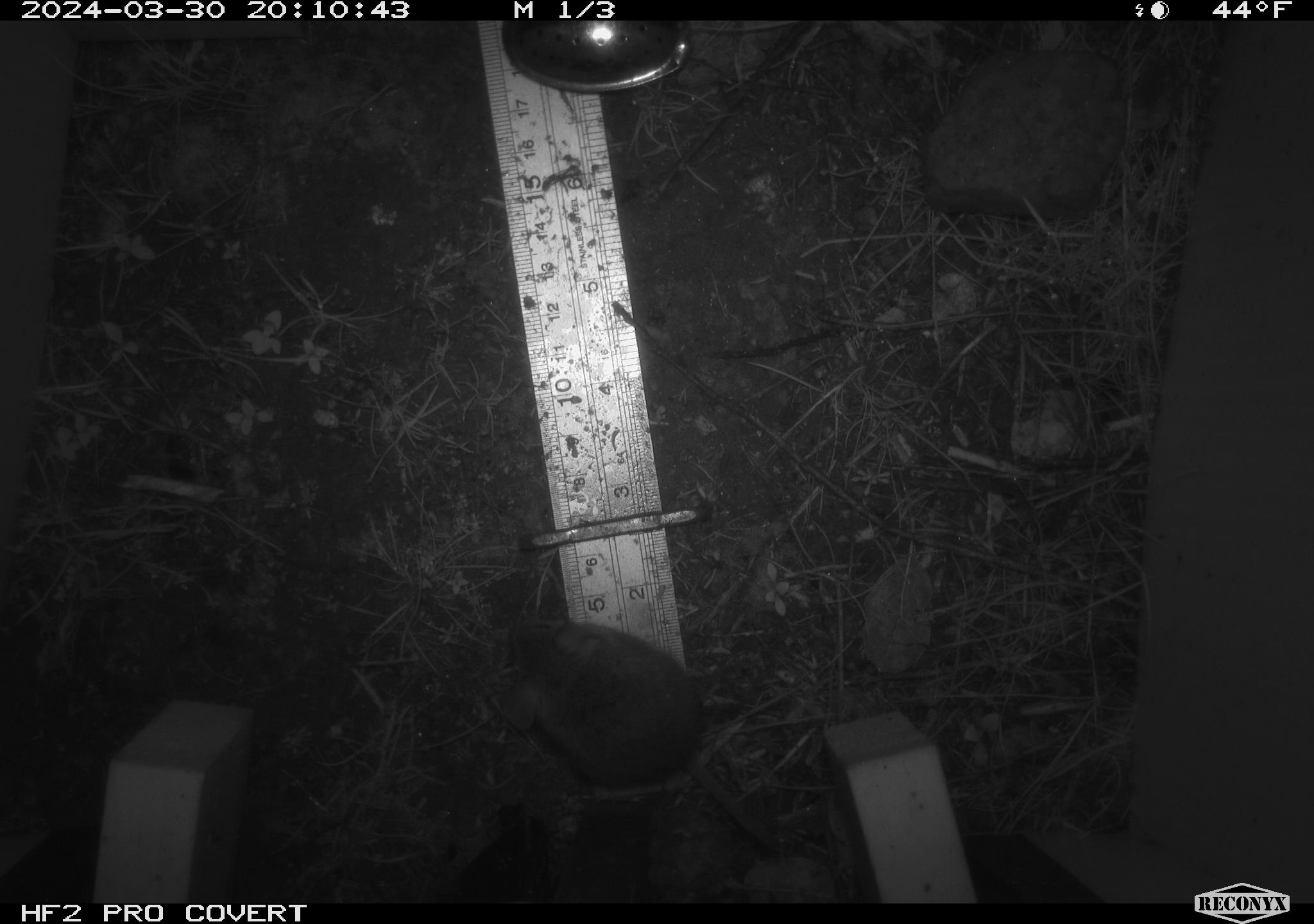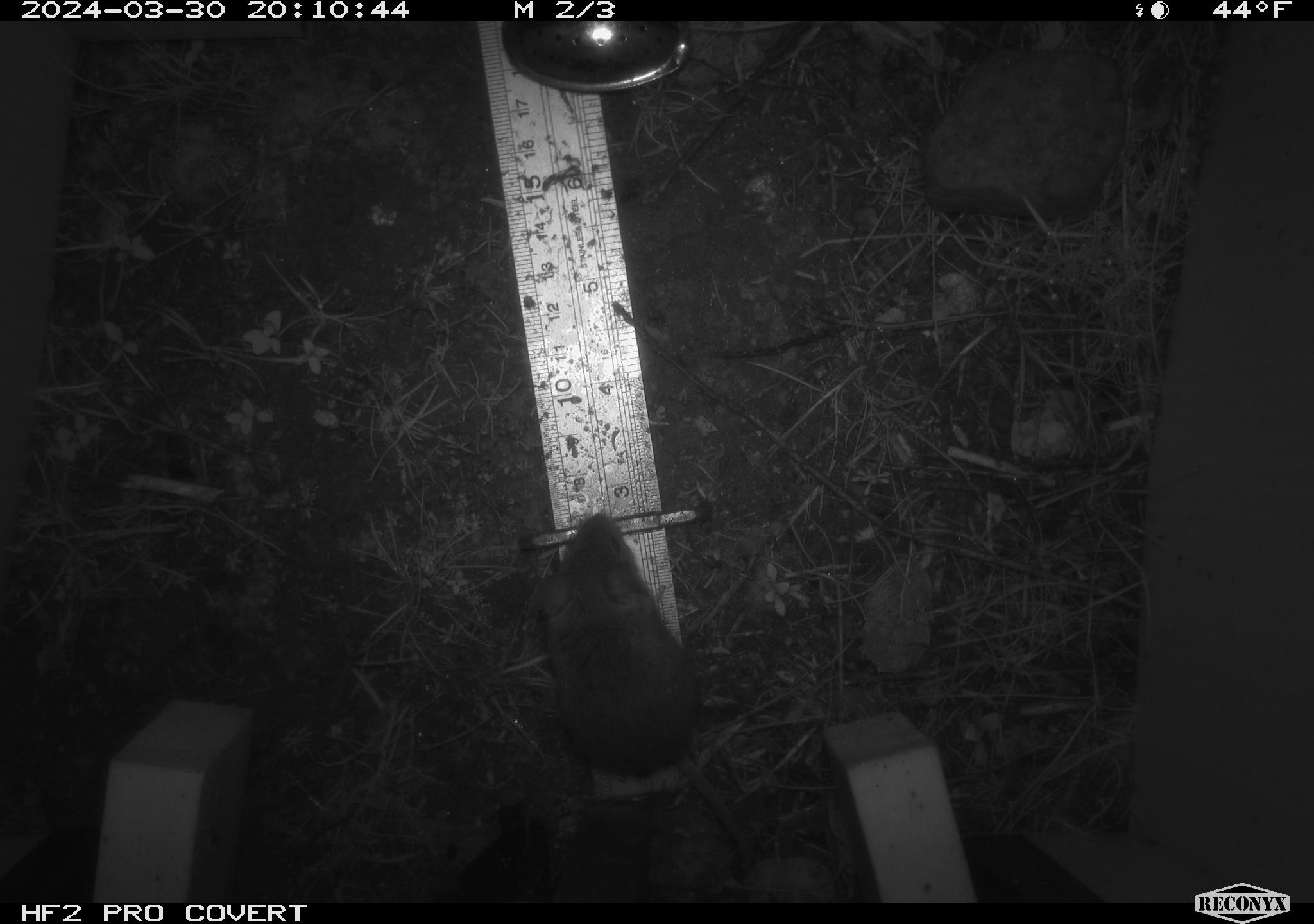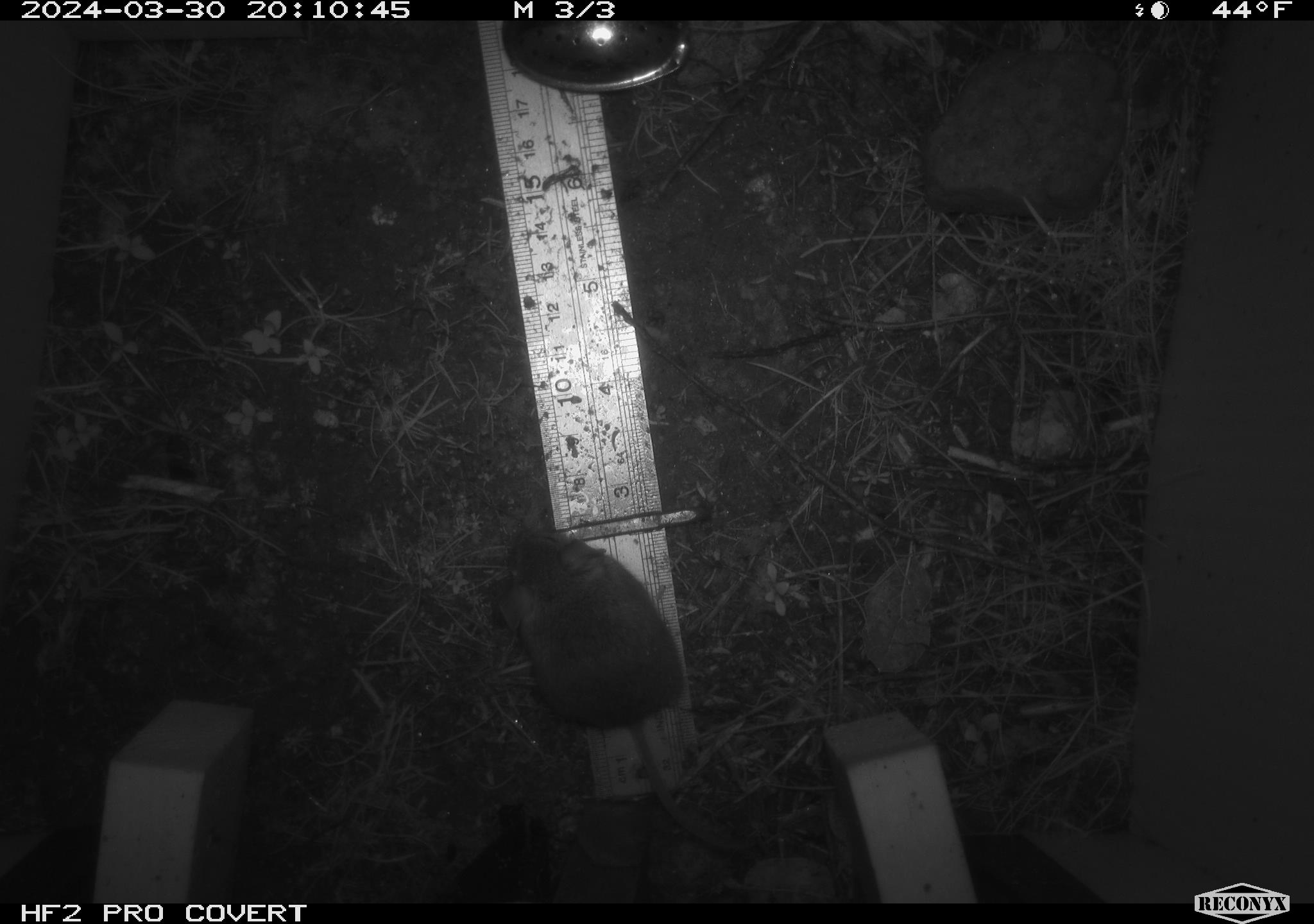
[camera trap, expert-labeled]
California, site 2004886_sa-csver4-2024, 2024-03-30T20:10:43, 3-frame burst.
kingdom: Animalia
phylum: Chordata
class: Mammalia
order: Rodentia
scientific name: Rodentia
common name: mouse species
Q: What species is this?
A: Mouse species (Rodentia).